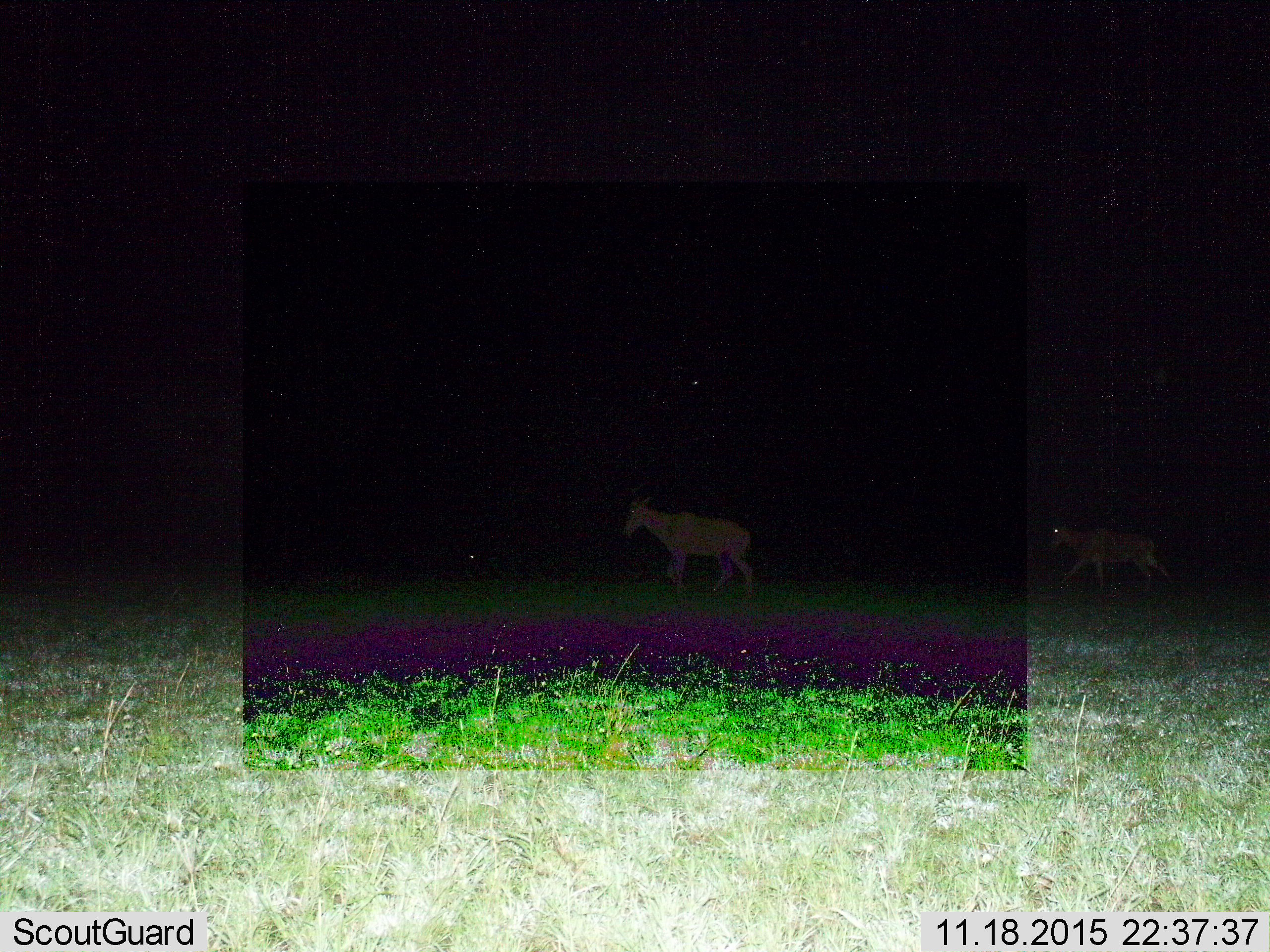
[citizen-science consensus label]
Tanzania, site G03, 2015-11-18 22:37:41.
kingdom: Animalia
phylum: Chordata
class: Mammalia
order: Artiodactyla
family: Bovidae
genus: Alcelaphus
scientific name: Alcelaphus buselaphus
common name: hartebeest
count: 2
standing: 0%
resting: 0%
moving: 100%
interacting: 0%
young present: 0%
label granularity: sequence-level